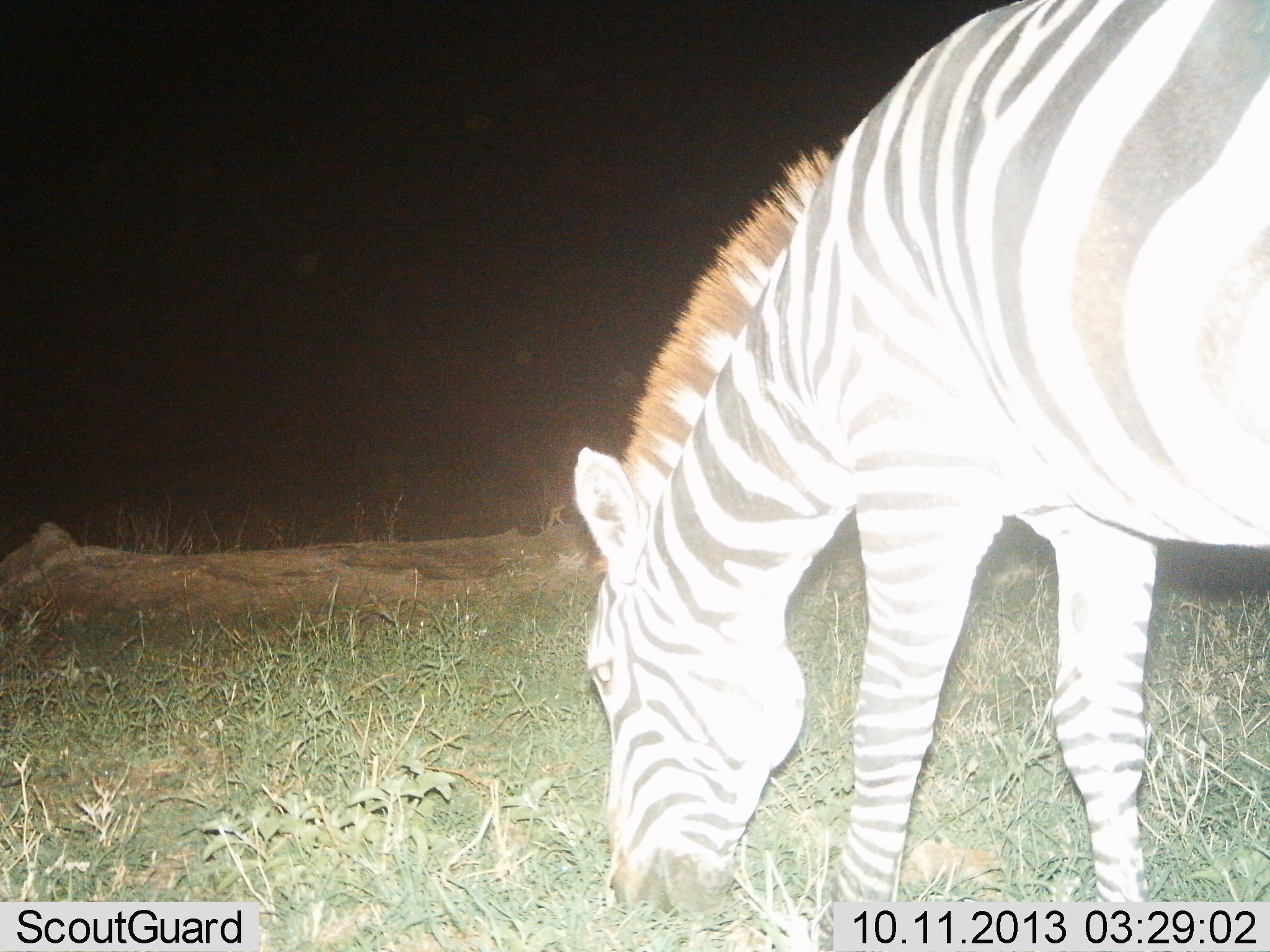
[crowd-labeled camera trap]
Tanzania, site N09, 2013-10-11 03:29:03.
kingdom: Animalia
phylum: Chordata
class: Mammalia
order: Perissodactyla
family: Equidae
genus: Equus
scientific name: Equus quagga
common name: plains zebra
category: zebra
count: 1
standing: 13%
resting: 0%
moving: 7%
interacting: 0%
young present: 0%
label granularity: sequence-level